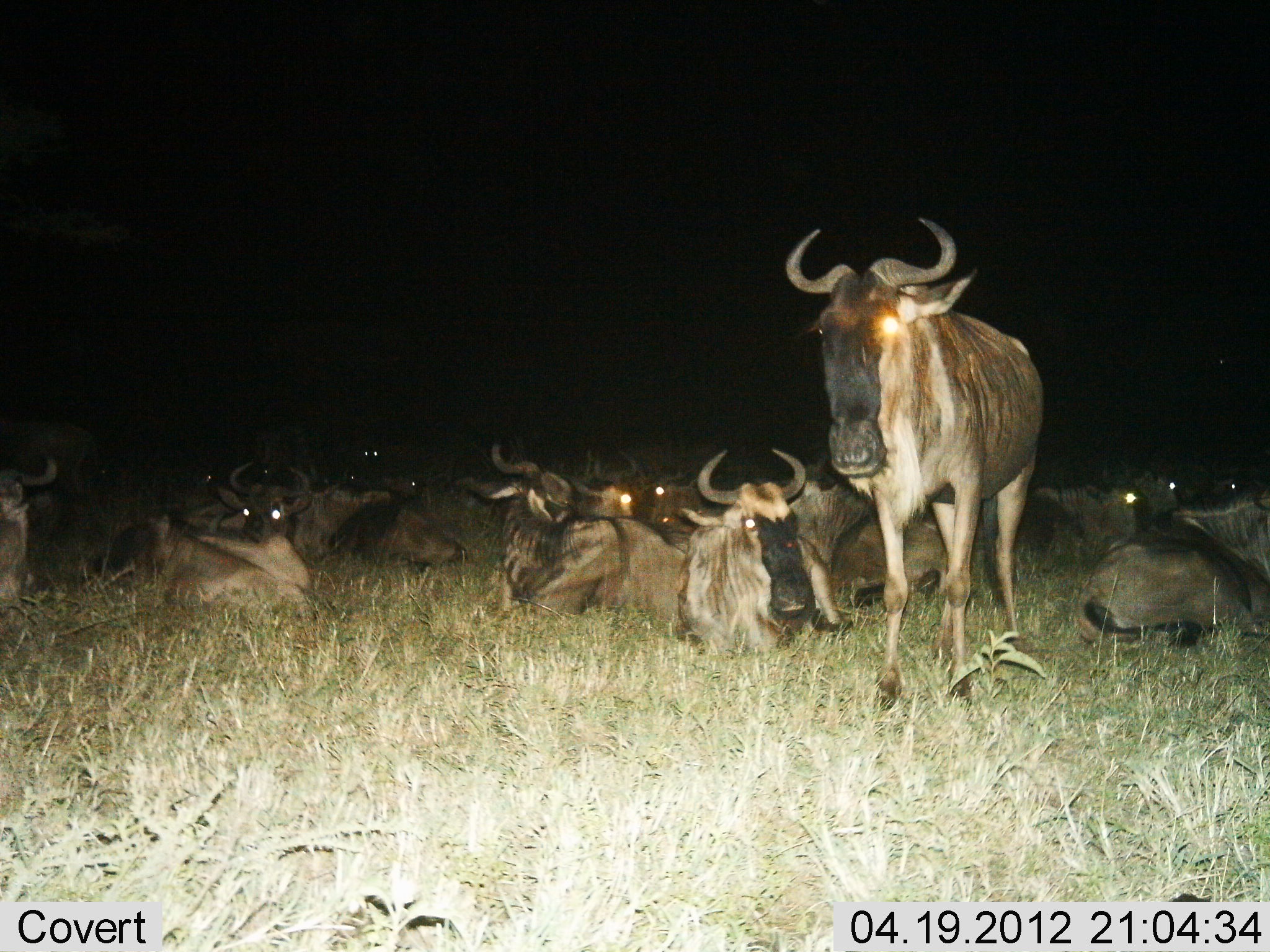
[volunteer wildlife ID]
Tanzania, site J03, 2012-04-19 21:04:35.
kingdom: Animalia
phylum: Chordata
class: Mammalia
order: Artiodactyla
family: Bovidae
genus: Connochaetes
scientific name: Connochaetes taurinus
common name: blue wildebeest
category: wildebeest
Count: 11-50.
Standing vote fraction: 60%.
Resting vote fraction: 93%.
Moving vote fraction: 0%.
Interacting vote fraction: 0%.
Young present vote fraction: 0%.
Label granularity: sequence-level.